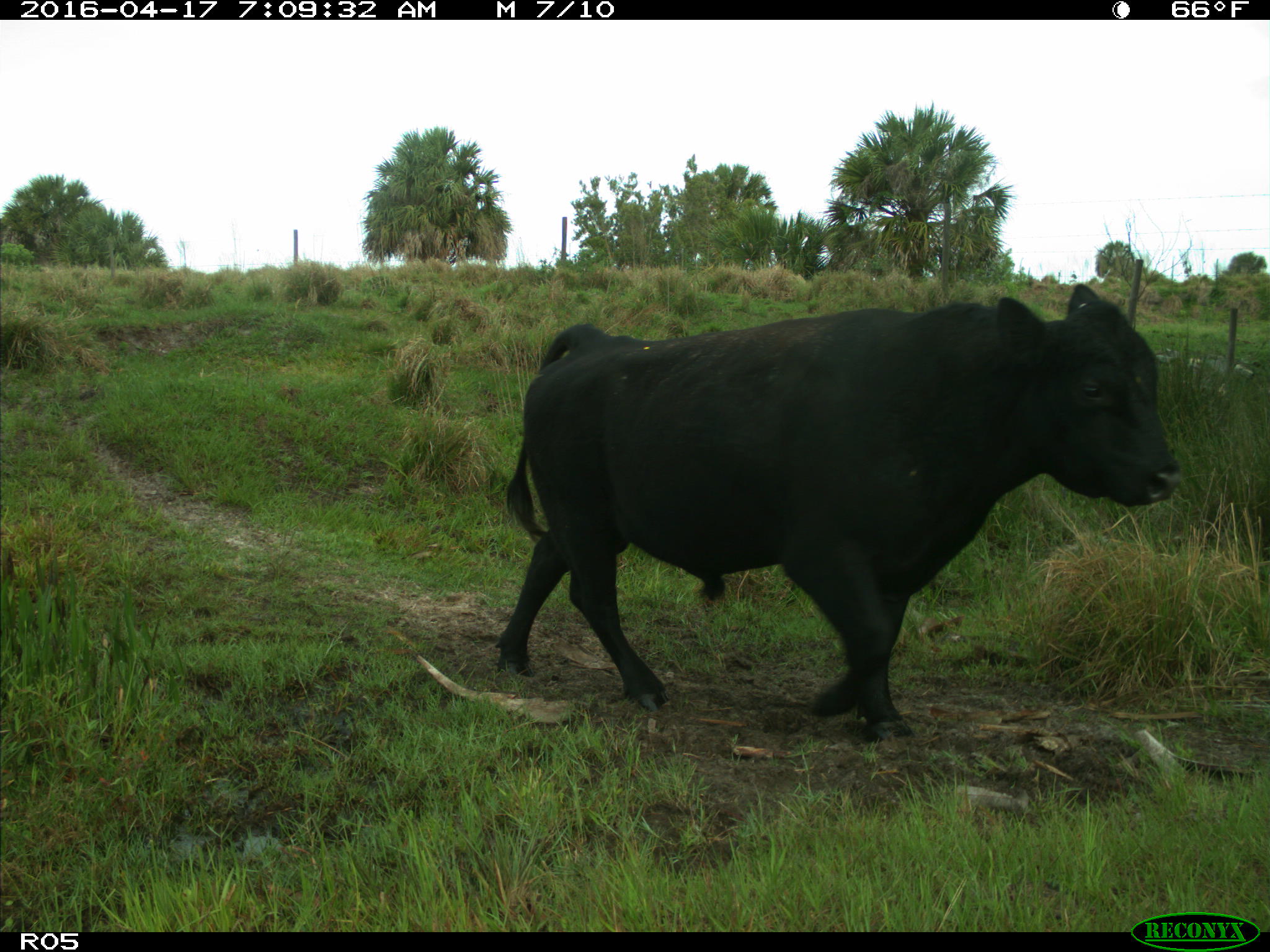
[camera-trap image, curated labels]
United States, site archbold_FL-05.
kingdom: Animalia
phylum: Chordata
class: Mammalia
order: Artiodactyla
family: Bovidae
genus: Bos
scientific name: Bos taurus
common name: domestic cow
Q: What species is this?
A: Bos taurus (domestic cow).